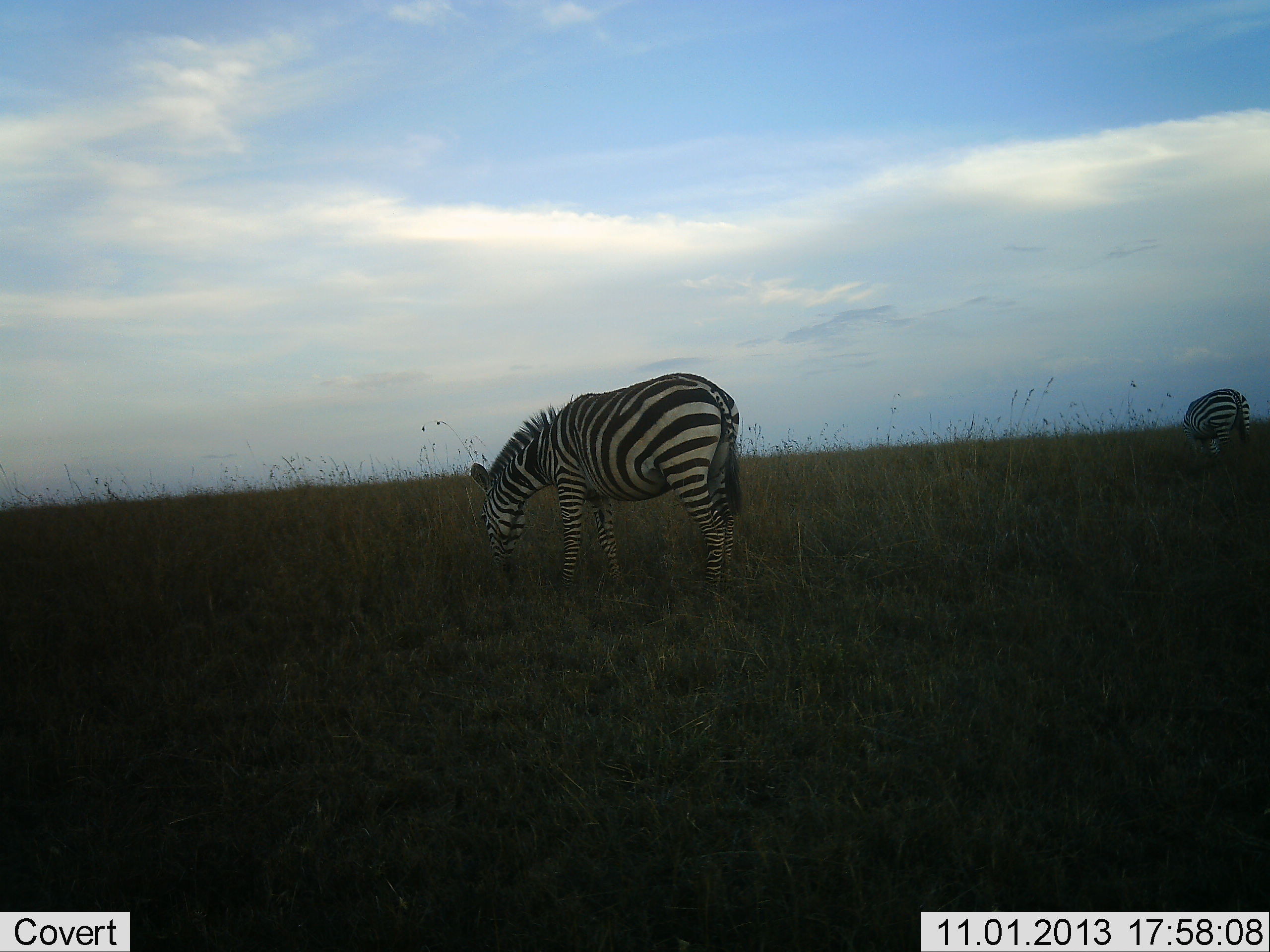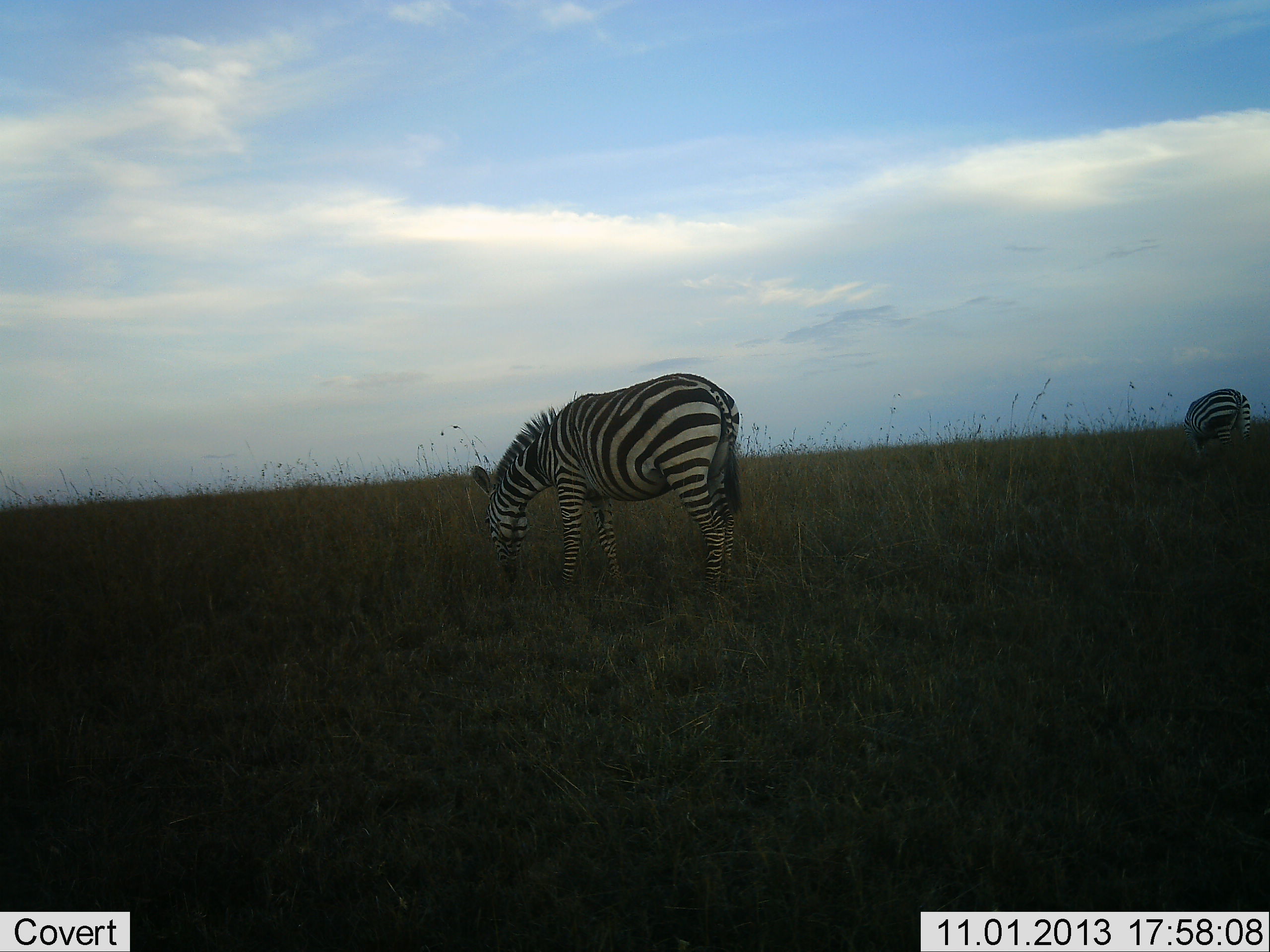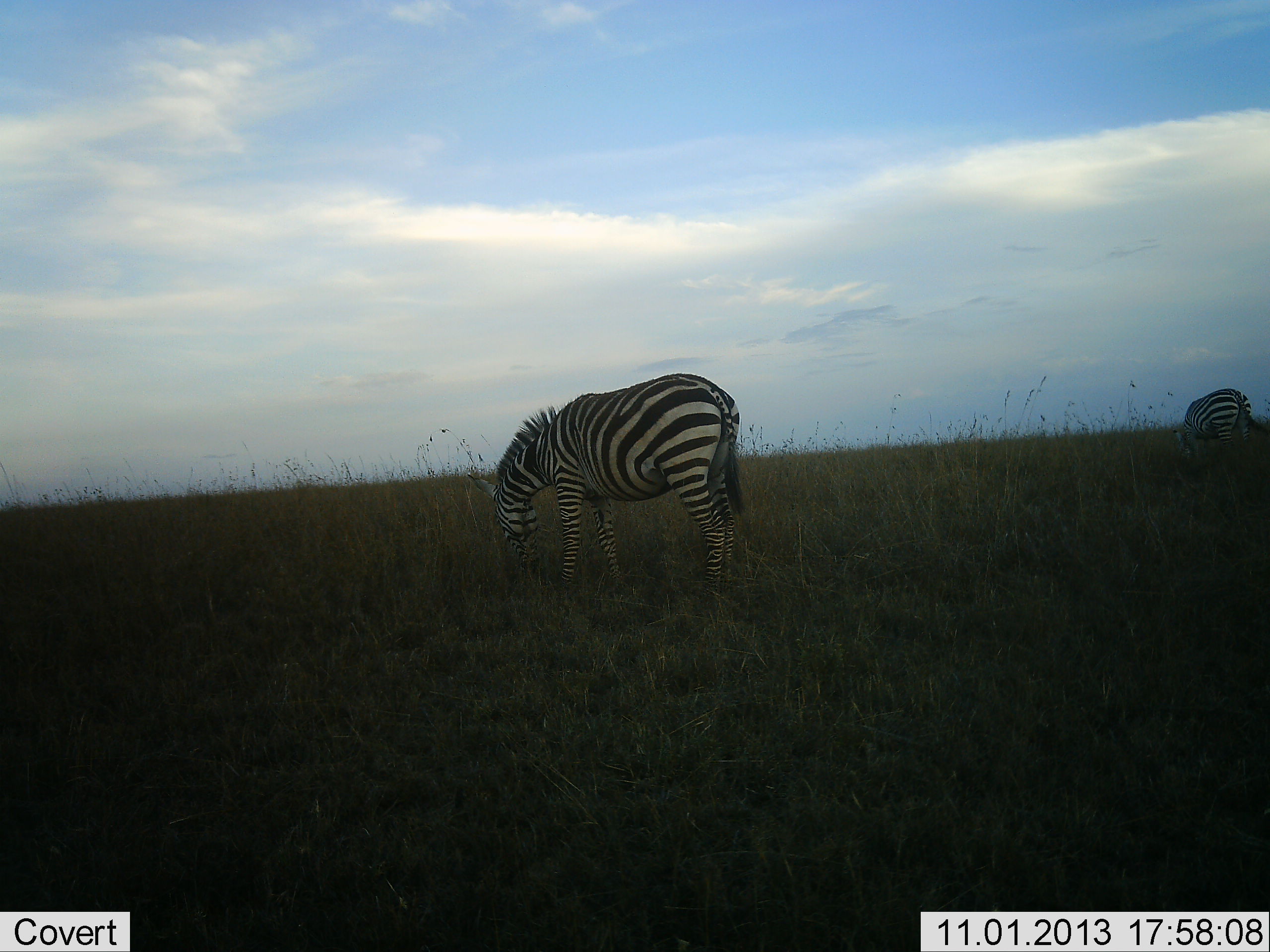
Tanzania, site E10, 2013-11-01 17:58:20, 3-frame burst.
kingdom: Animalia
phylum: Chordata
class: Mammalia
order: Perissodactyla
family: Equidae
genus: Equus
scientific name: Equus quagga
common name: plains zebra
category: zebra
Zebra (plains zebra) (Equus quagga), count 2. Behavior (volunteer vote fractions): standing 21%, resting 0%, moving 0%, interacting 0%. Young present (vote fraction): 0%. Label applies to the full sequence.